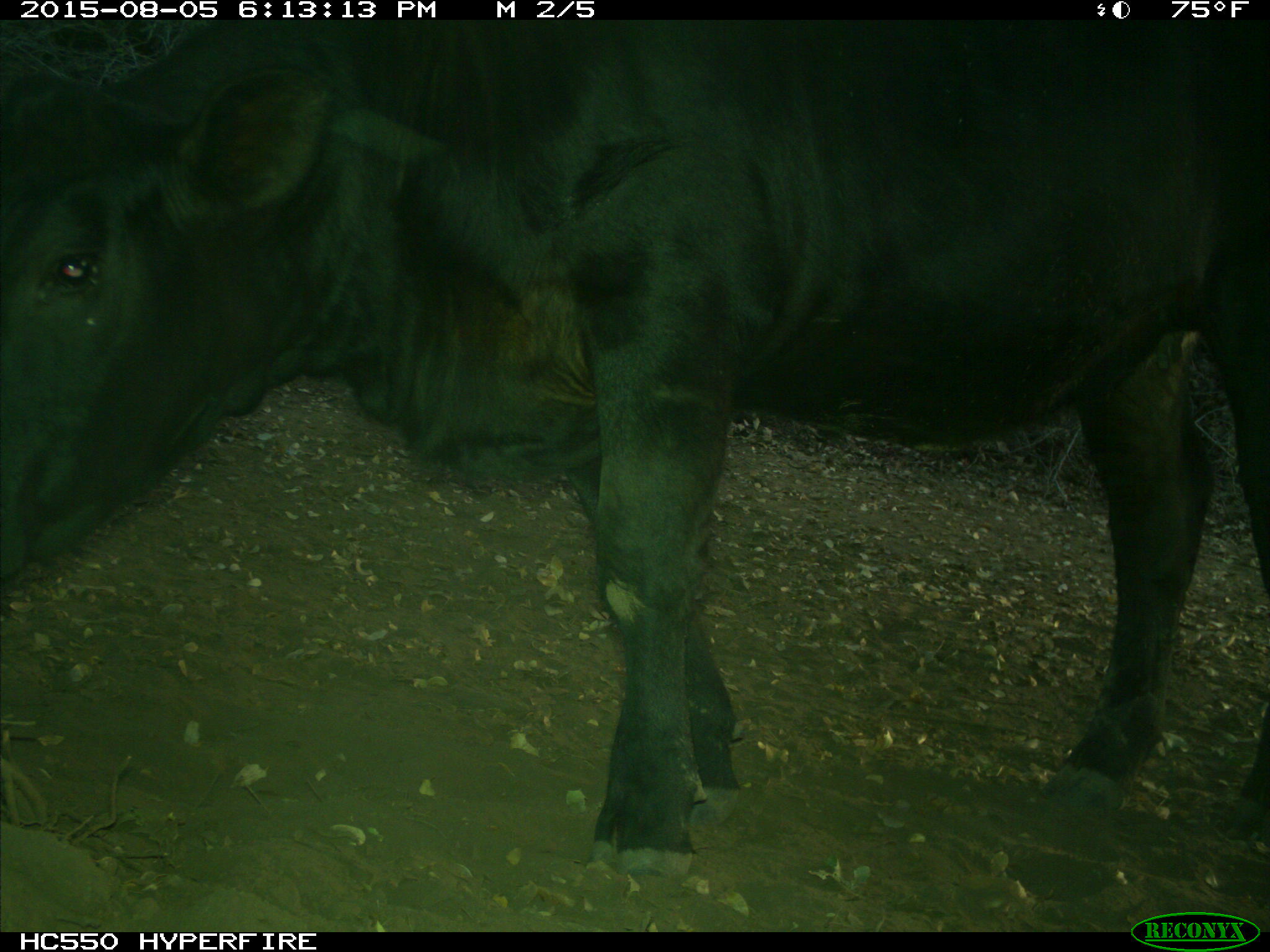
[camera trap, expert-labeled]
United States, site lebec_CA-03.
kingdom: Animalia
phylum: Chordata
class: Mammalia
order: Artiodactyla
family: Bovidae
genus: Bos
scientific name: Bos taurus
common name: domestic cow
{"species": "Bos taurus (domestic cow)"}